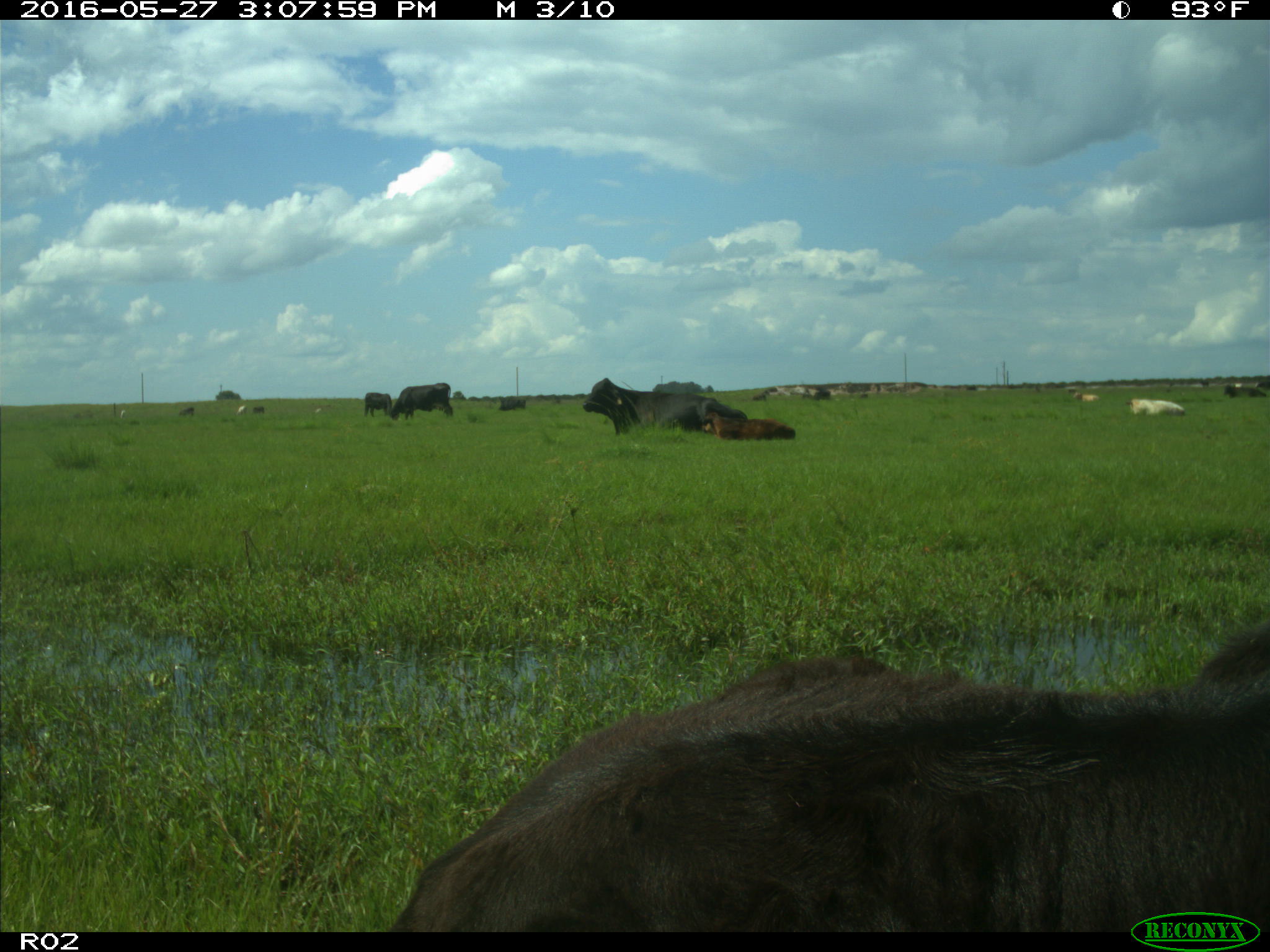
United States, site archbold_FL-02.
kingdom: Animalia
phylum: Chordata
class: Mammalia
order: Artiodactyla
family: Bovidae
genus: Bos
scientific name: Bos taurus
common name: domestic cow